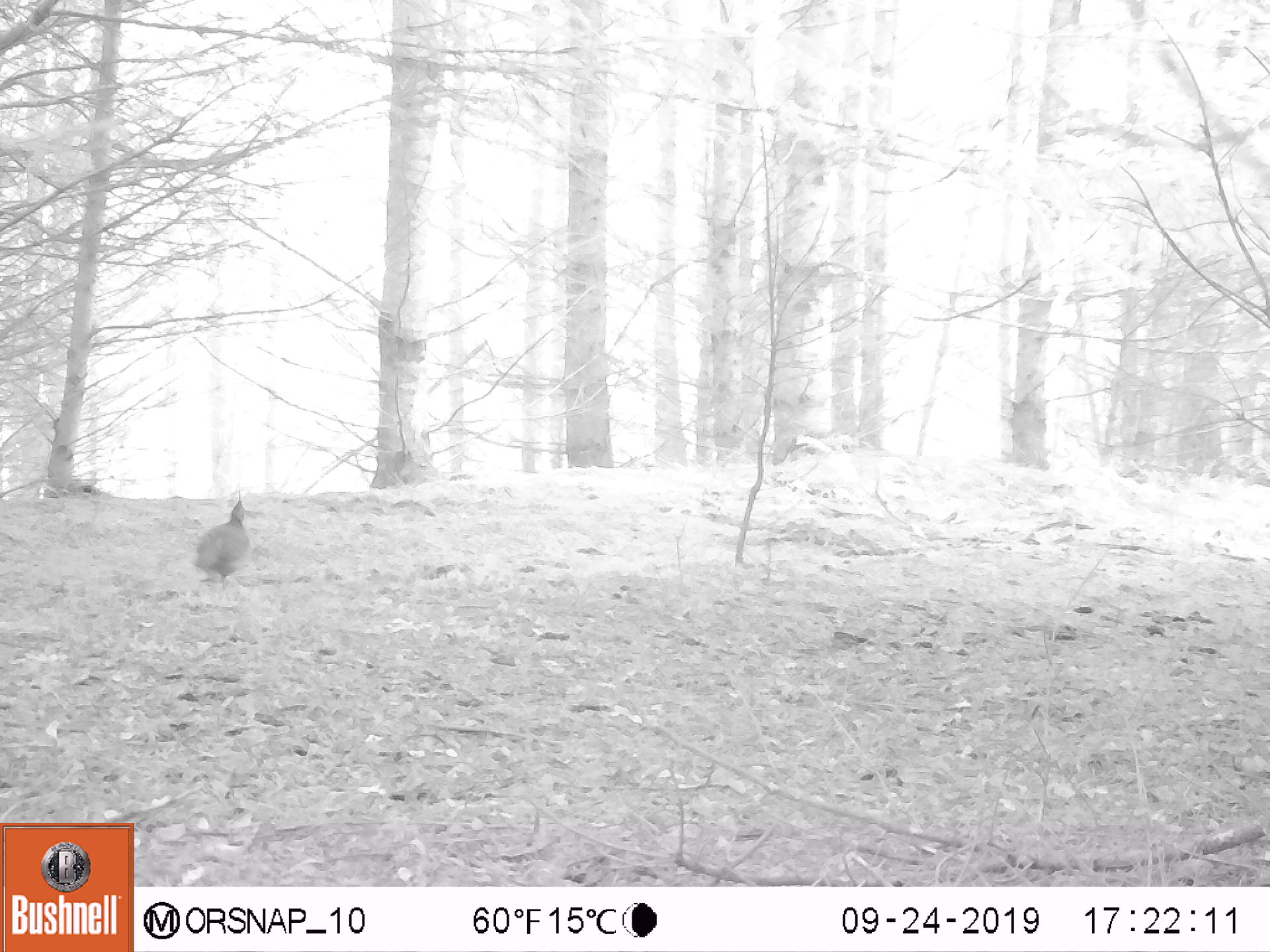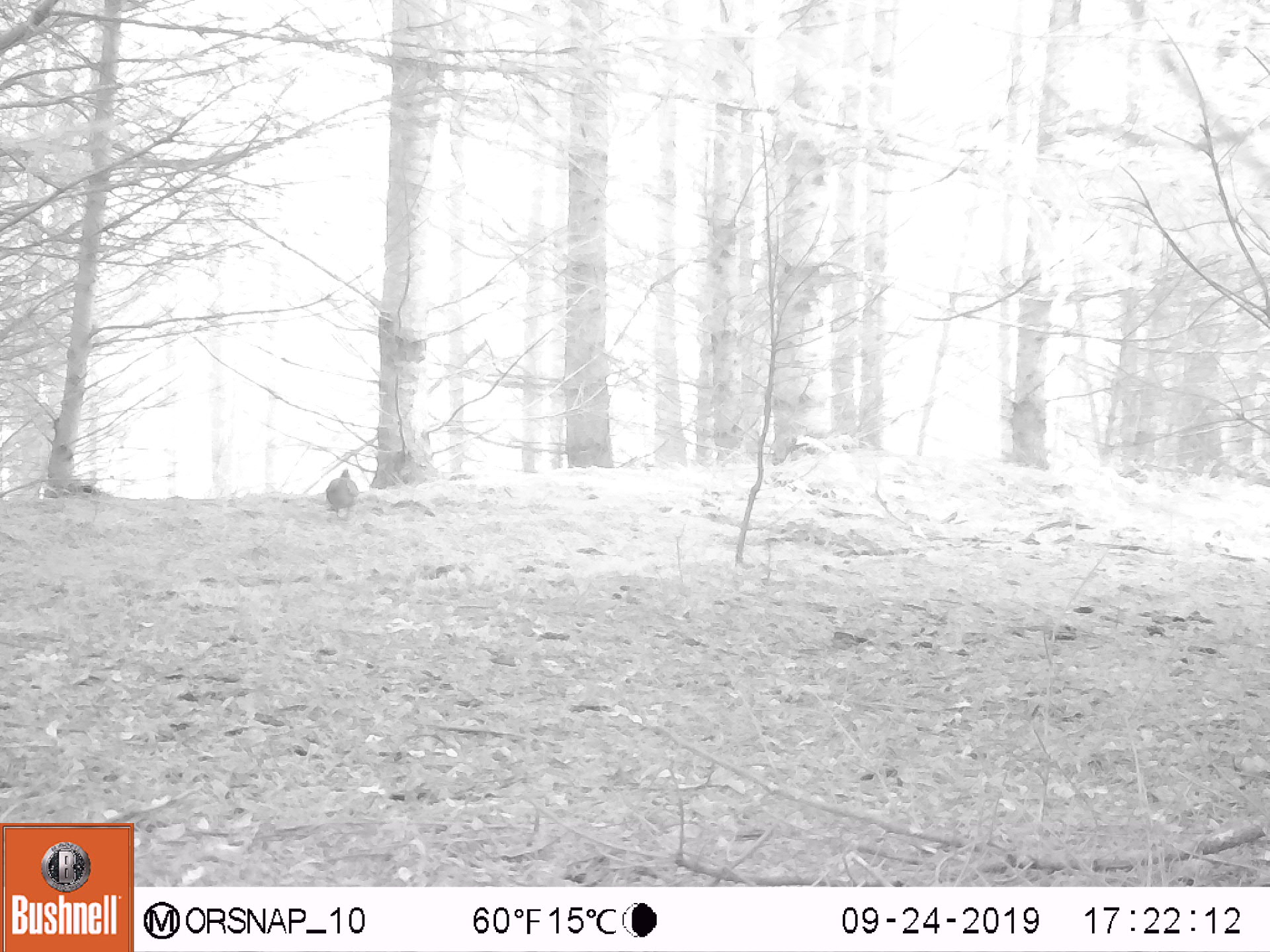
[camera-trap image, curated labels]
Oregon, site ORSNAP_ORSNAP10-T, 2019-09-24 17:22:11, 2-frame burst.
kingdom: Animalia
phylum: Chordata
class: Aves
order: Galliformes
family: Odontophoridae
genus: Oreortyx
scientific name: Oreortyx pictus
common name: mountain quail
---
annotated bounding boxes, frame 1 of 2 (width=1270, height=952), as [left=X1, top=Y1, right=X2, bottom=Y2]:
mountain quail: [left=182, top=483, right=272, bottom=591]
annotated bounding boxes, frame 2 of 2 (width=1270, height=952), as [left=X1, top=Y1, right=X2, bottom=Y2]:
mountain quail: [left=320, top=467, right=367, bottom=527]